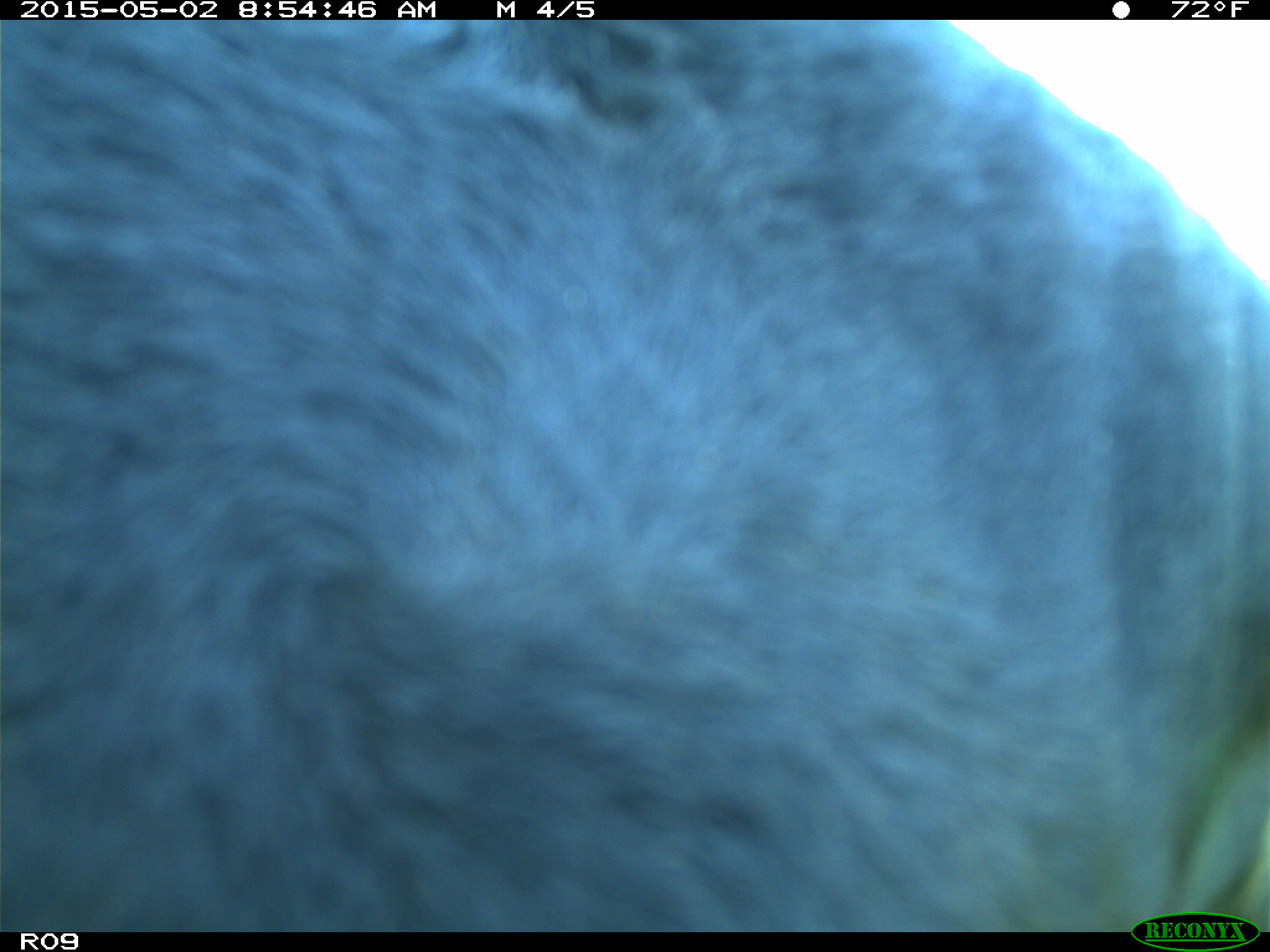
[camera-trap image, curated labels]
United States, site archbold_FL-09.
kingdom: Animalia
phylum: Chordata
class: Mammalia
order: Artiodactyla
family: Bovidae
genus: Bos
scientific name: Bos taurus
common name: domestic cow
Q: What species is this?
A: Bos taurus (domestic cow).